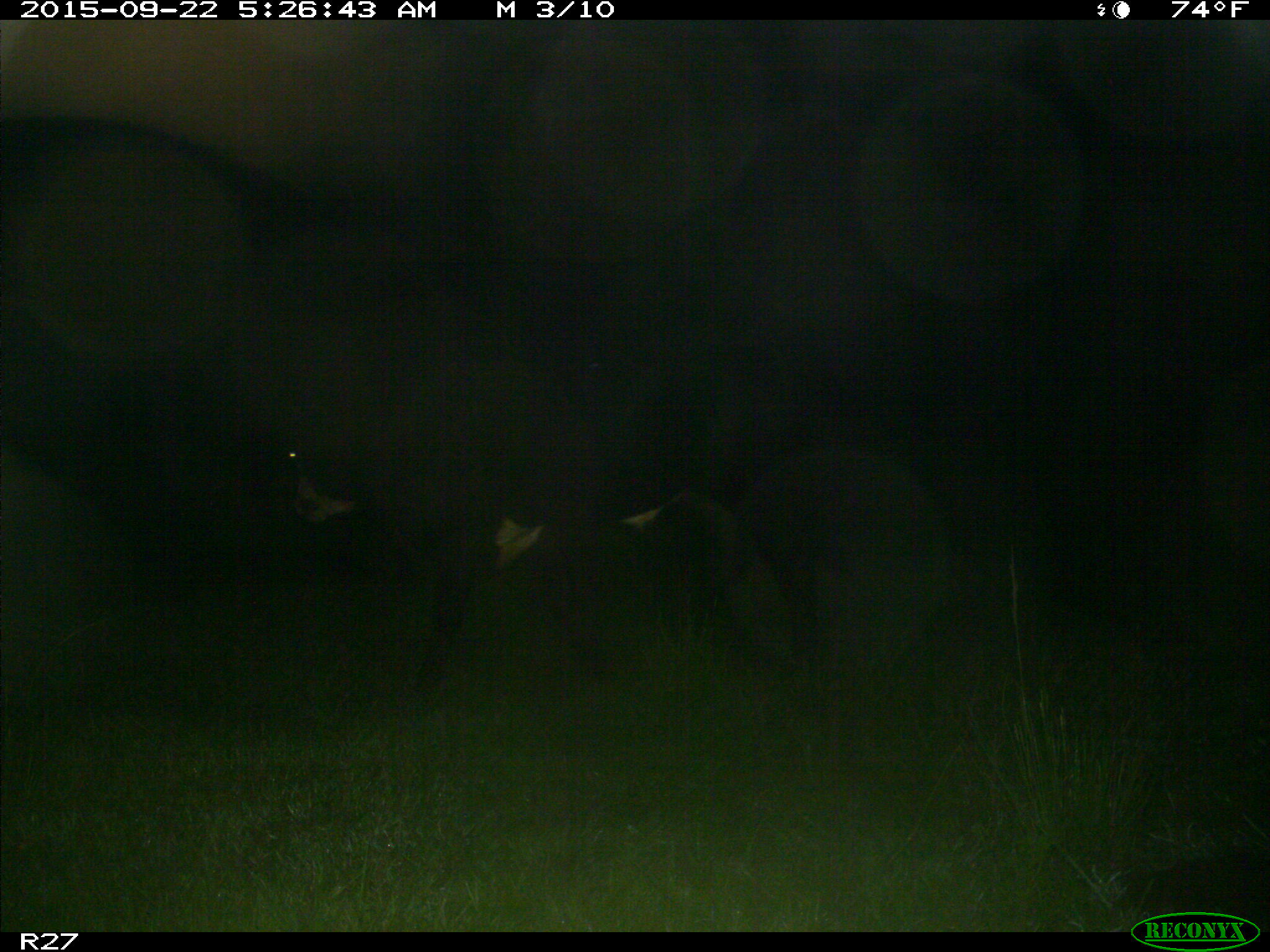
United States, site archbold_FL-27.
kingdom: Animalia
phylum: Chordata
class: Mammalia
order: Artiodactyla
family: Bovidae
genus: Bos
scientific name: Bos taurus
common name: domestic cow